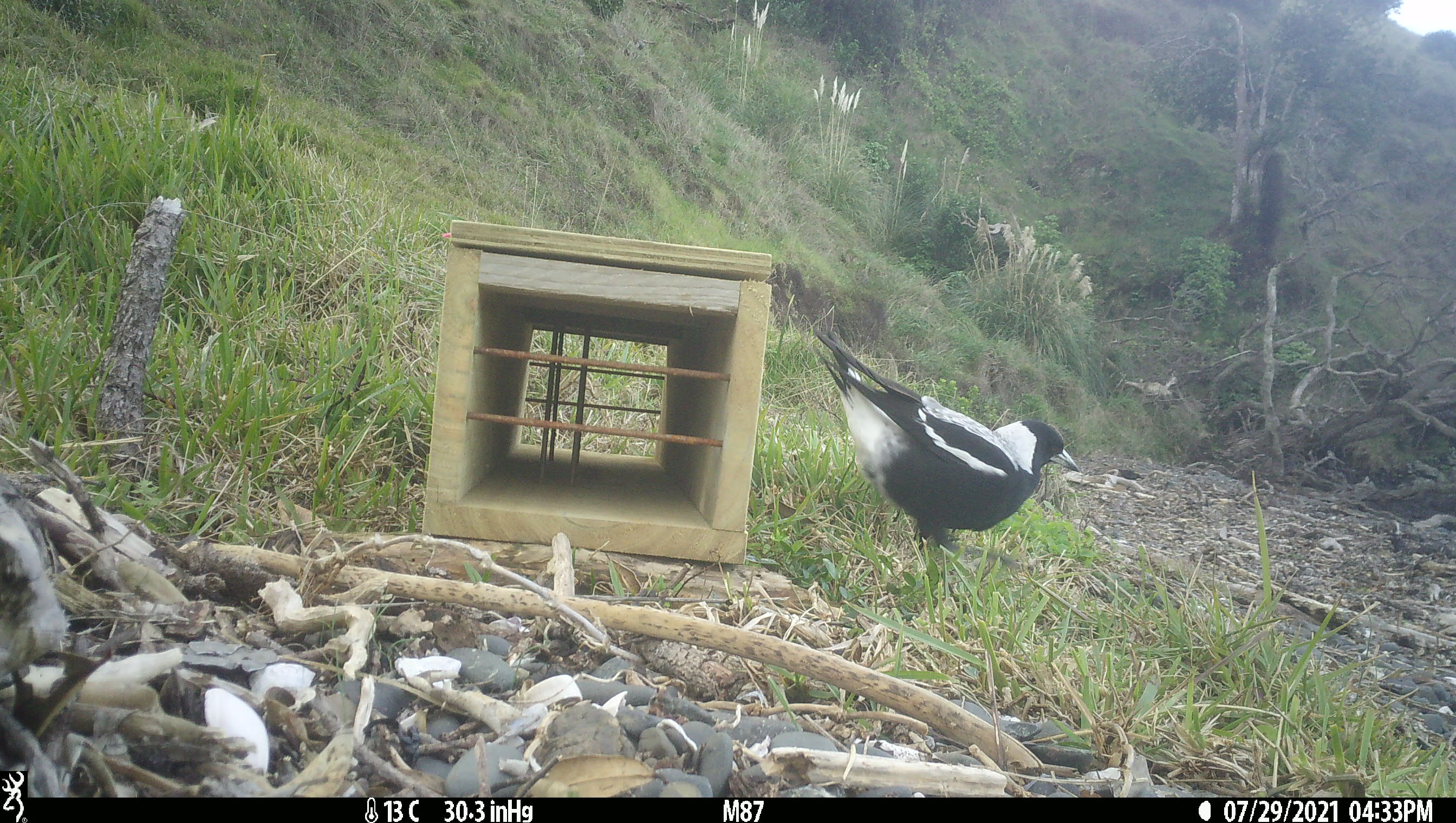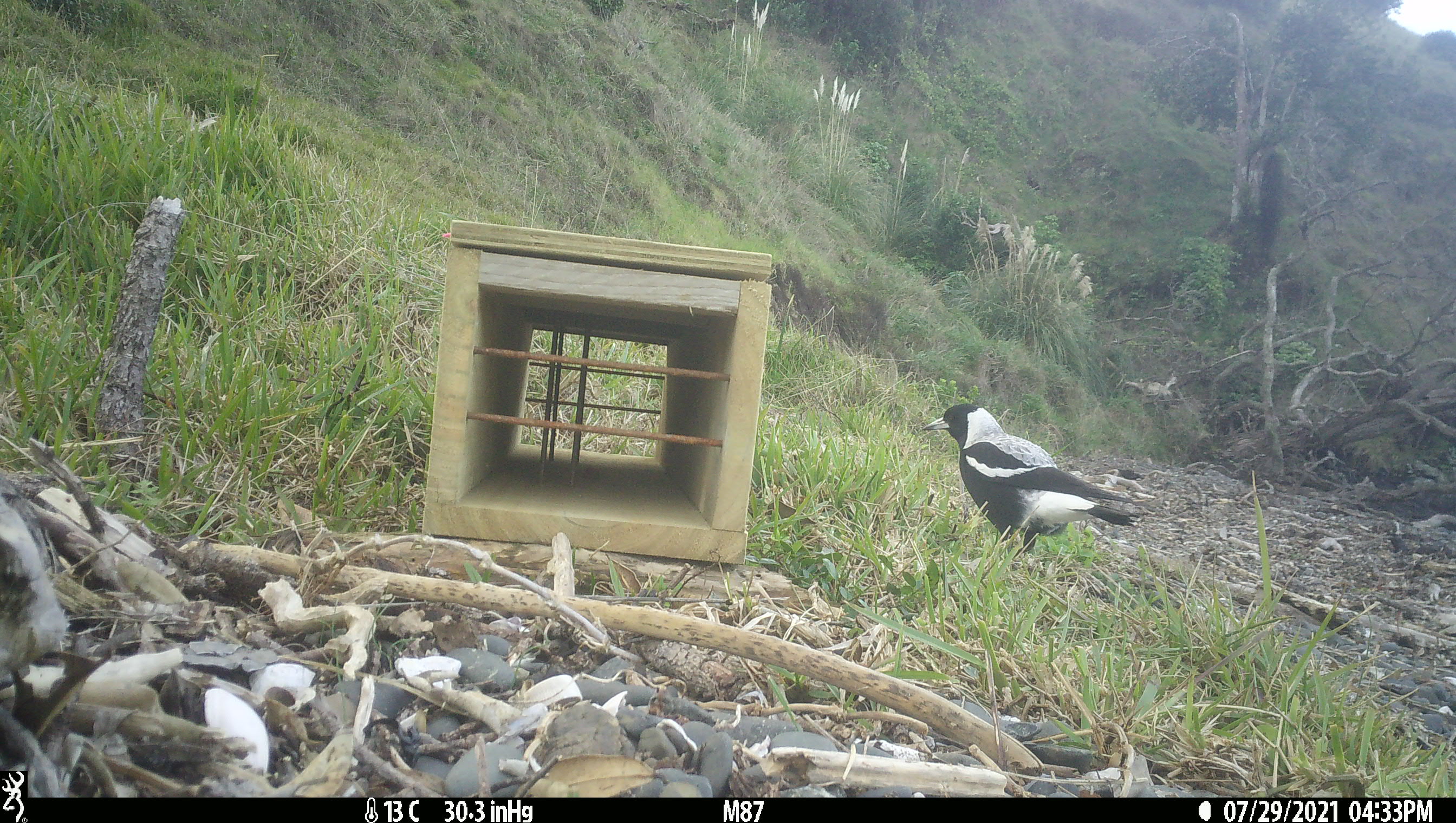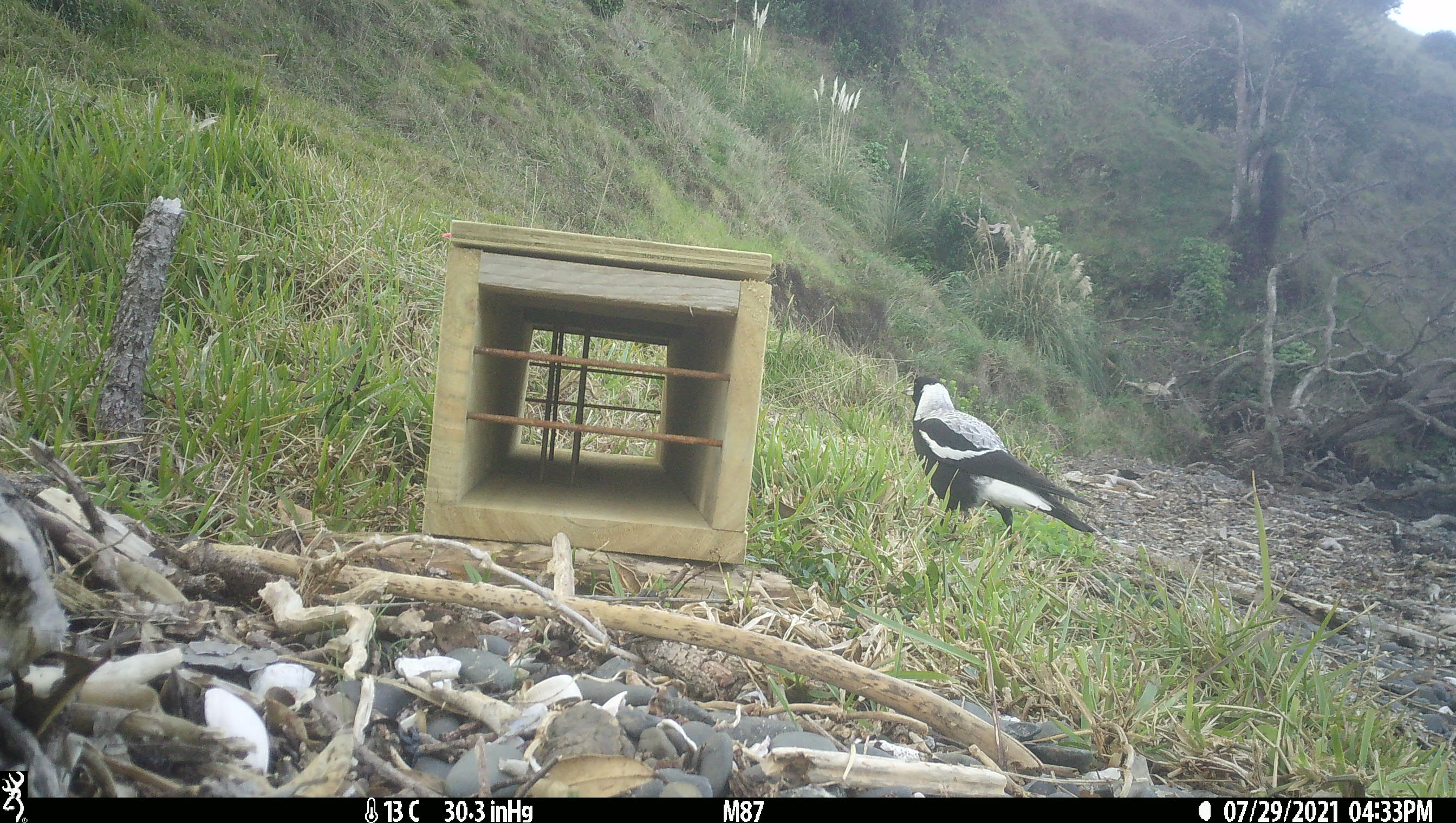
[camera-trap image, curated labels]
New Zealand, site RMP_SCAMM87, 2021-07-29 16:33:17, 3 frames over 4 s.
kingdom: Animalia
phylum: Chordata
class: Aves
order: Passeriformes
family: Artamidae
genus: Gymnorhina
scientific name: Gymnorhina tibicen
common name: australian magpie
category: magpie